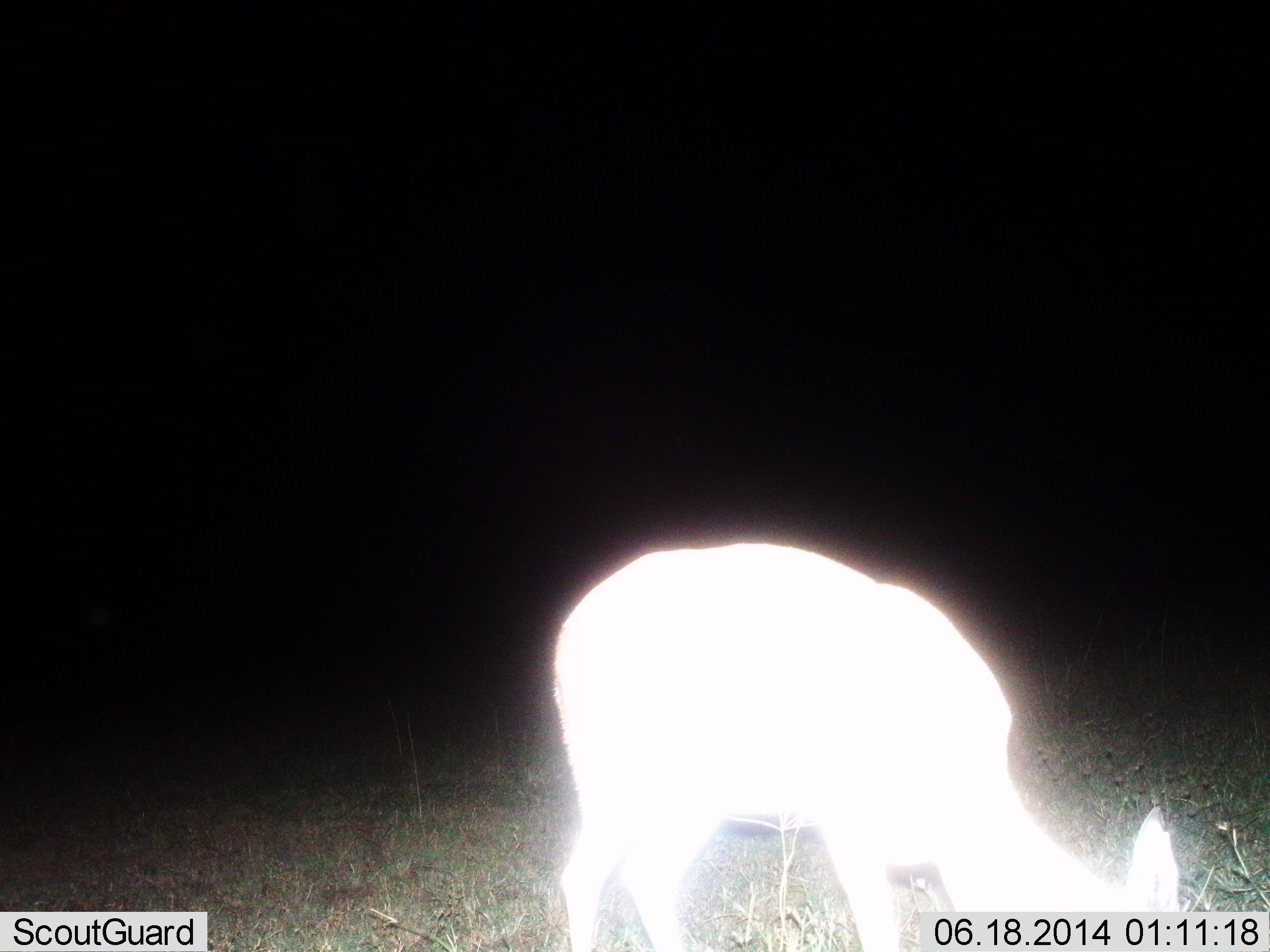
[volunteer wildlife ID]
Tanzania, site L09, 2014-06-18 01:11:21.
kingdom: Animalia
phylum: Chordata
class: Mammalia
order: Artiodactyla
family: Bovidae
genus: Redunca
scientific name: Redunca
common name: reedbuck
Reedbuck (Redunca), count 1. Behavior (volunteer vote fractions): standing 11%, resting 0%, moving 0%, interacting 0%. Young present (vote fraction): 0%. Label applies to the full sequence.